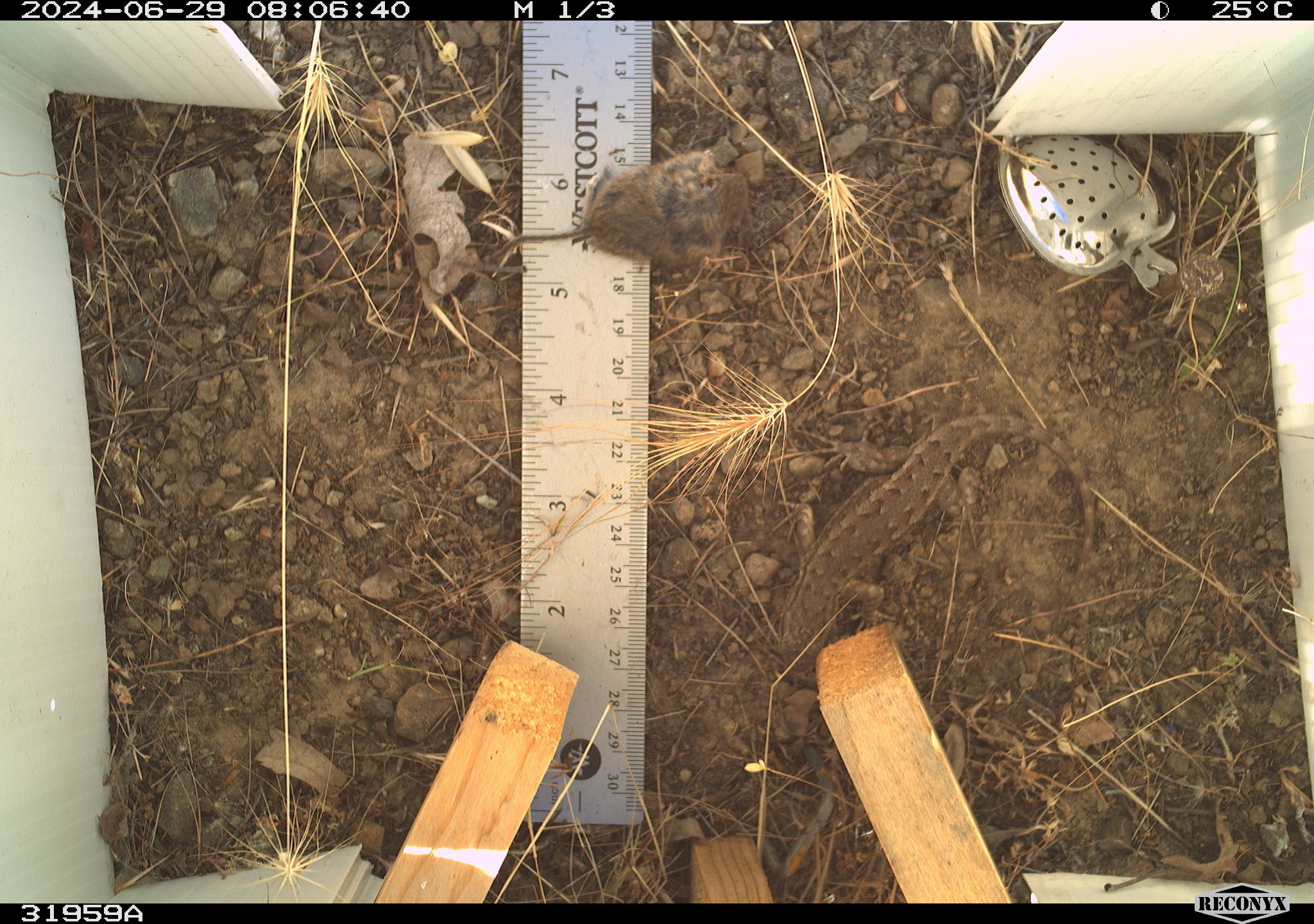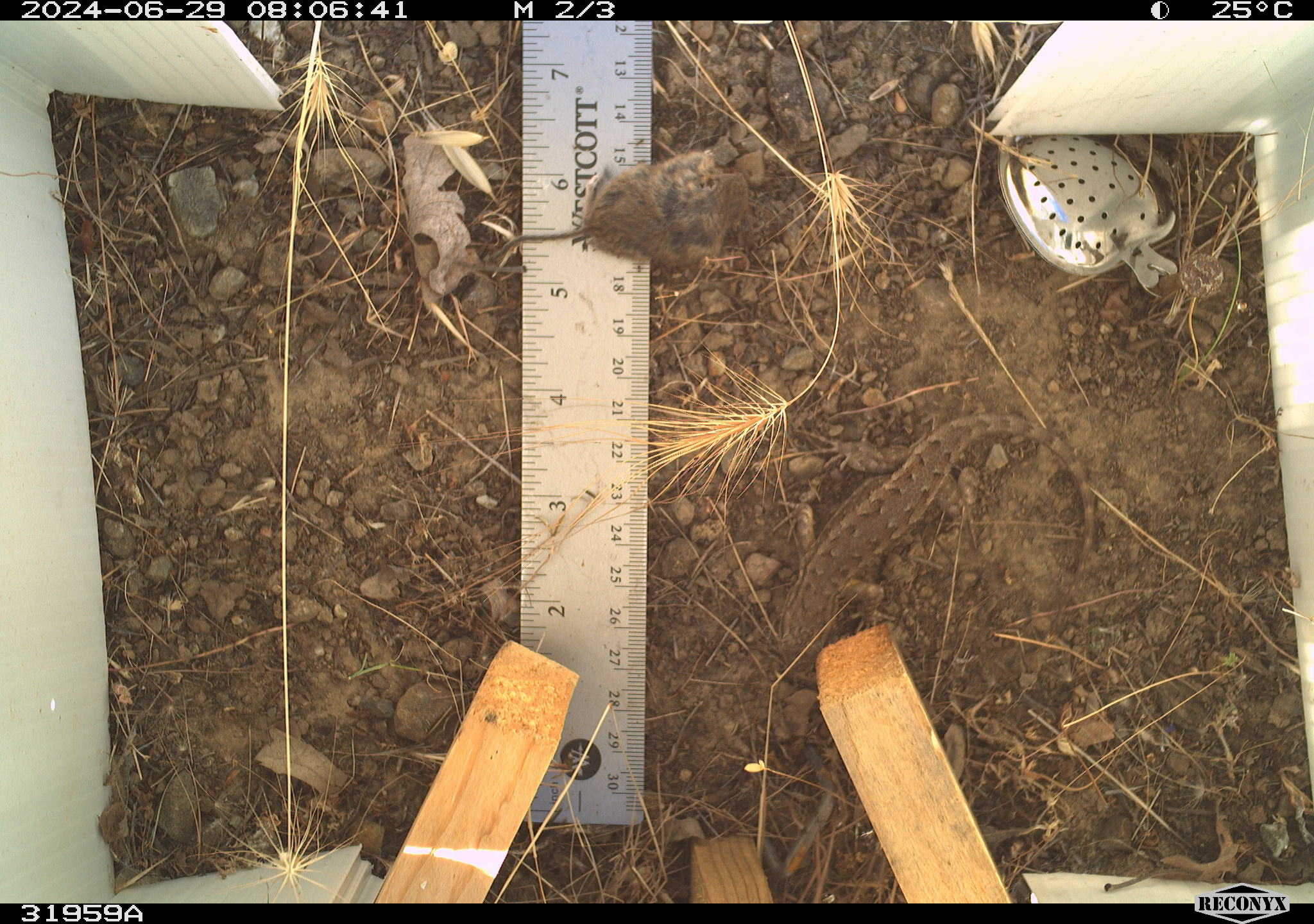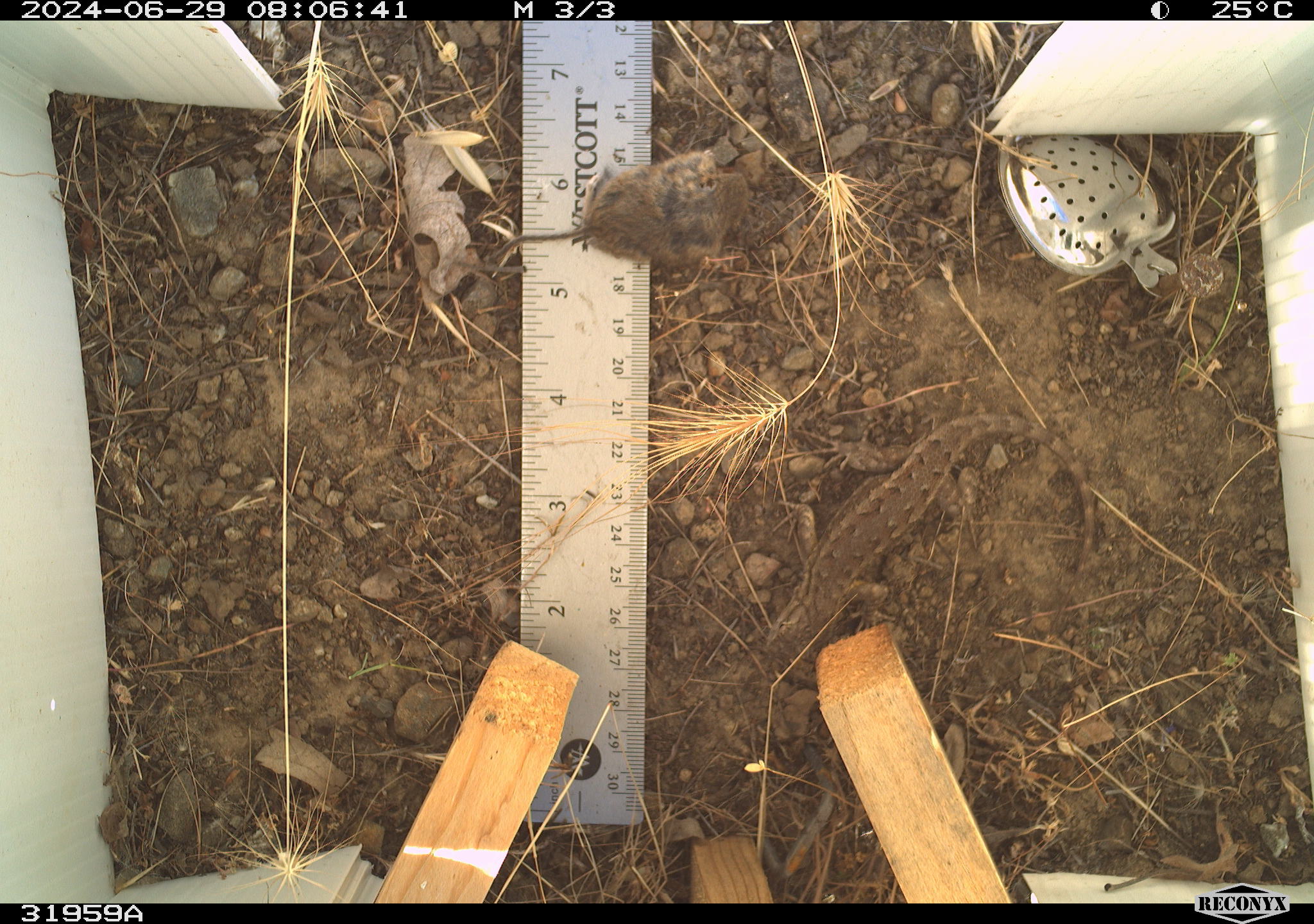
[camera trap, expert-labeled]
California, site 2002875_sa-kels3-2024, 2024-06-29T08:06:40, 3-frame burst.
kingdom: Animalia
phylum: Chordata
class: Reptilia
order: Squamata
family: Phrynosomatidae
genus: Sceloporus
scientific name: Sceloporus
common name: spiny lizards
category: sceloporus species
Sceloporus species (spiny lizards) (Sceloporus).